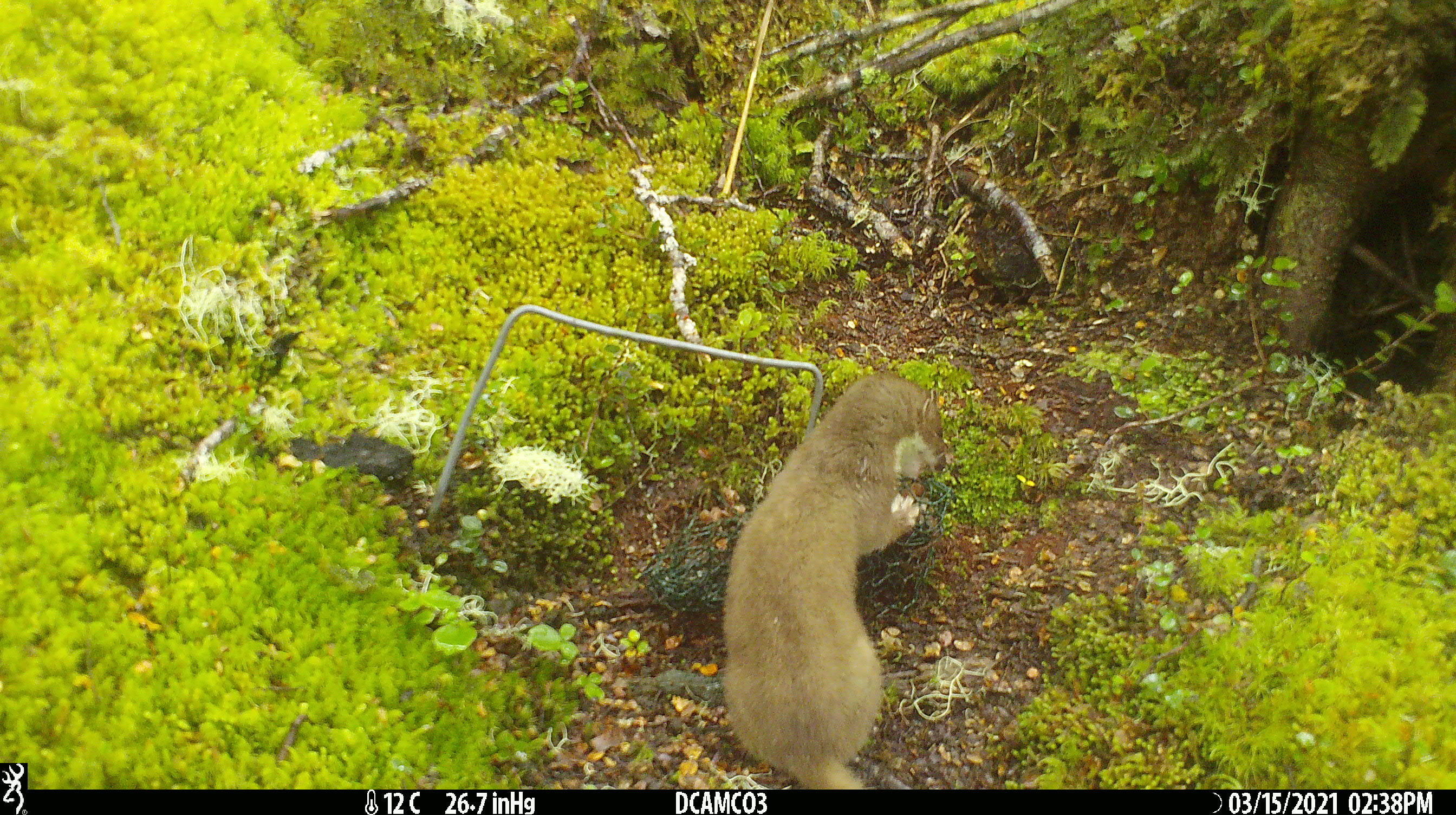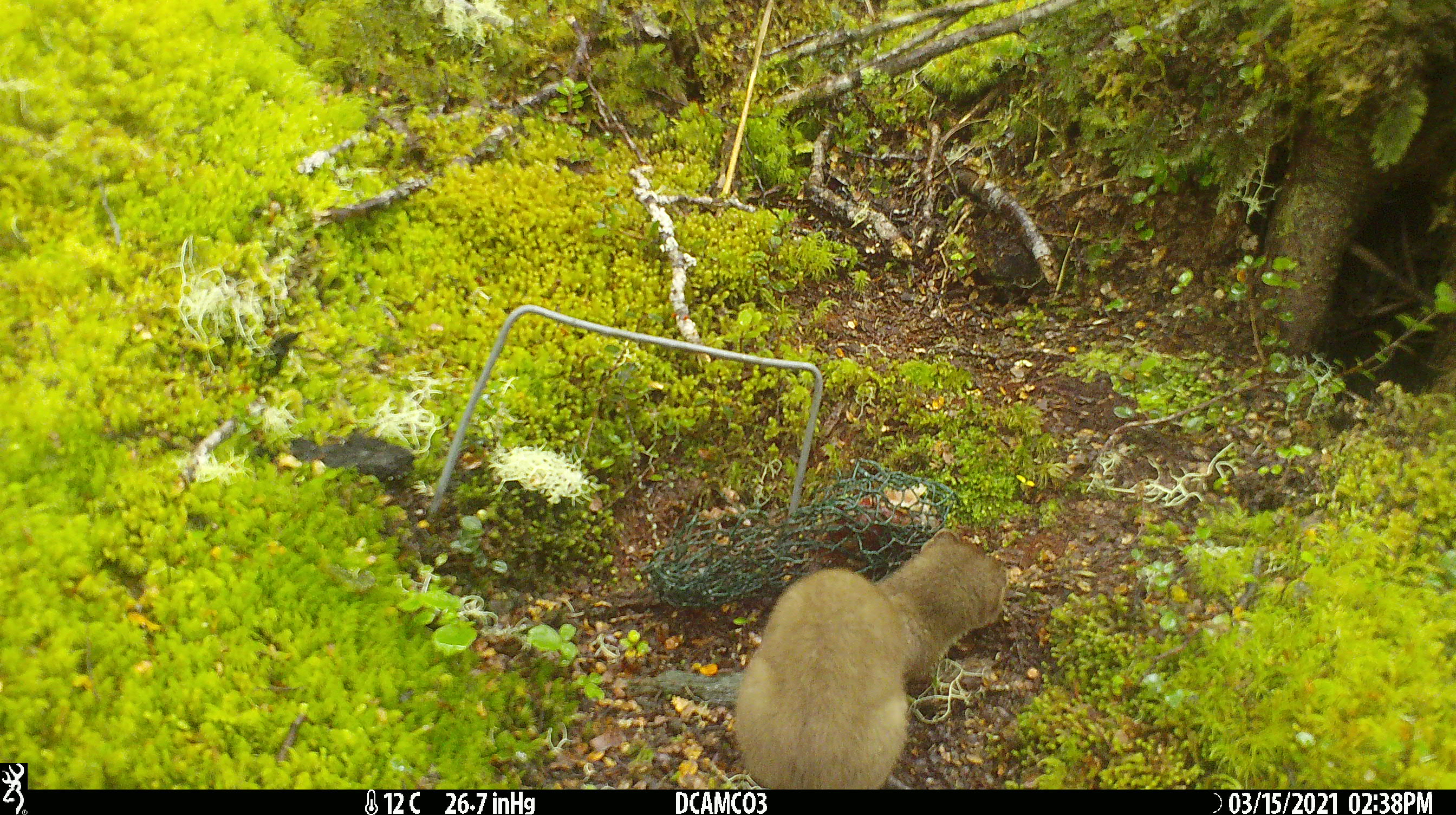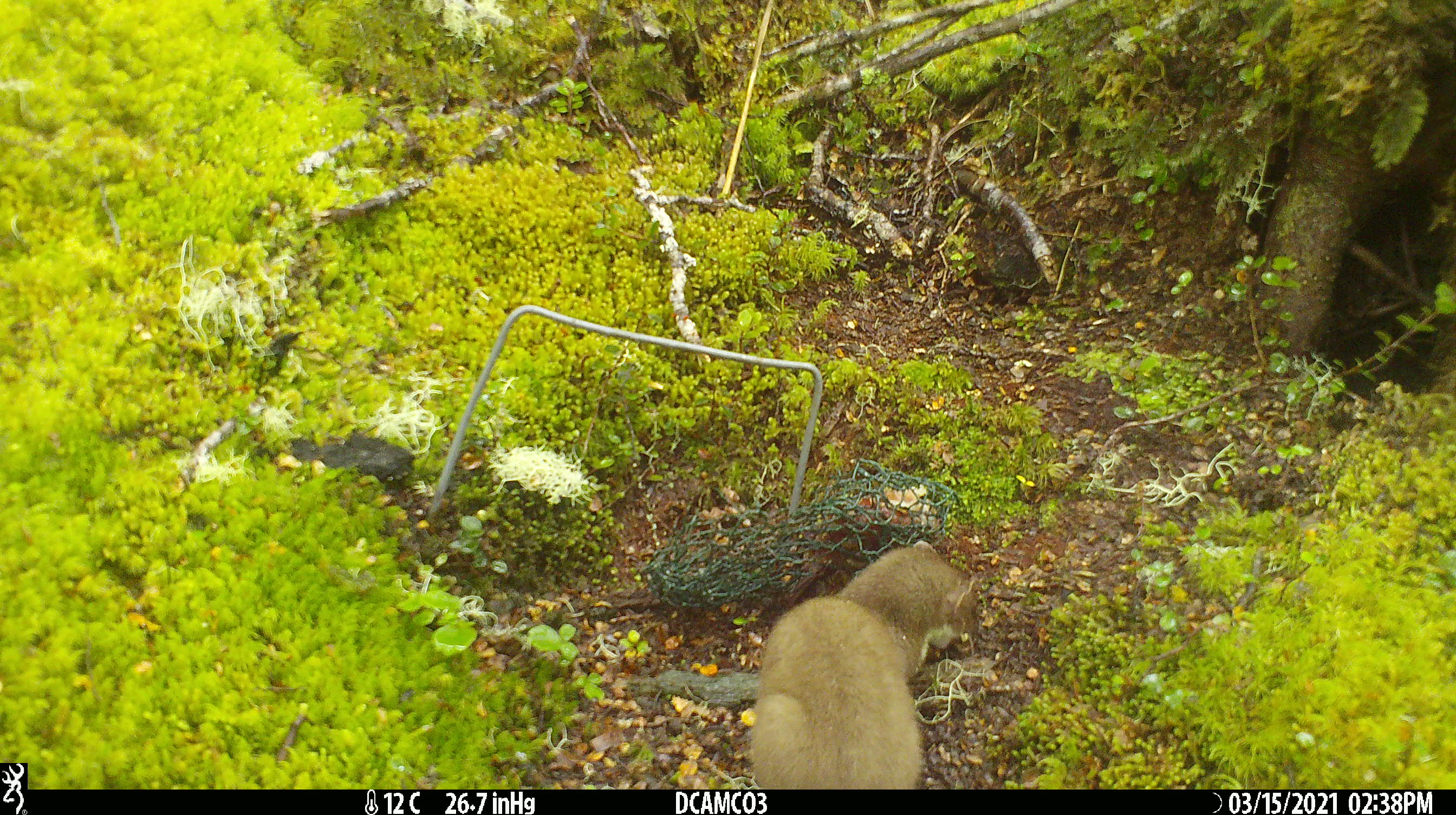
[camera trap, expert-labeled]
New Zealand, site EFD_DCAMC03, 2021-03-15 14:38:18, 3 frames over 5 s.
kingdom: Animalia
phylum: Chordata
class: Mammalia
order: Carnivora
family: Mustelidae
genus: Mustela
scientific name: Mustela erminea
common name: stoat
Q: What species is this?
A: Stoat (Mustela erminea).